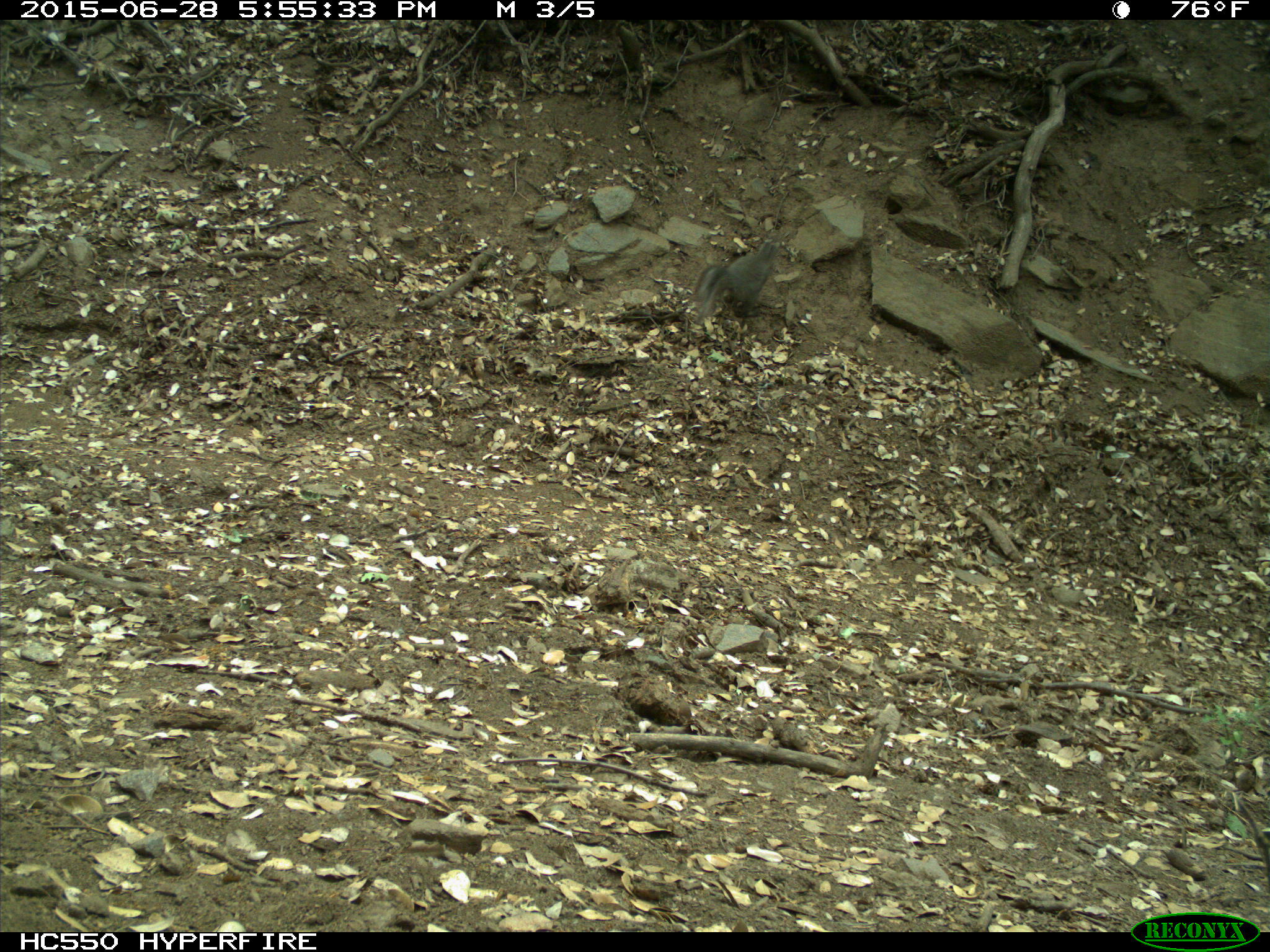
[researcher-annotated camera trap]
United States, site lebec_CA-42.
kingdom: Animalia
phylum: Chordata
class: Mammalia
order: Rodentia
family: Sciuridae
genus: Sciurus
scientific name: Sciurus carolinensis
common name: eastern gray squirrel